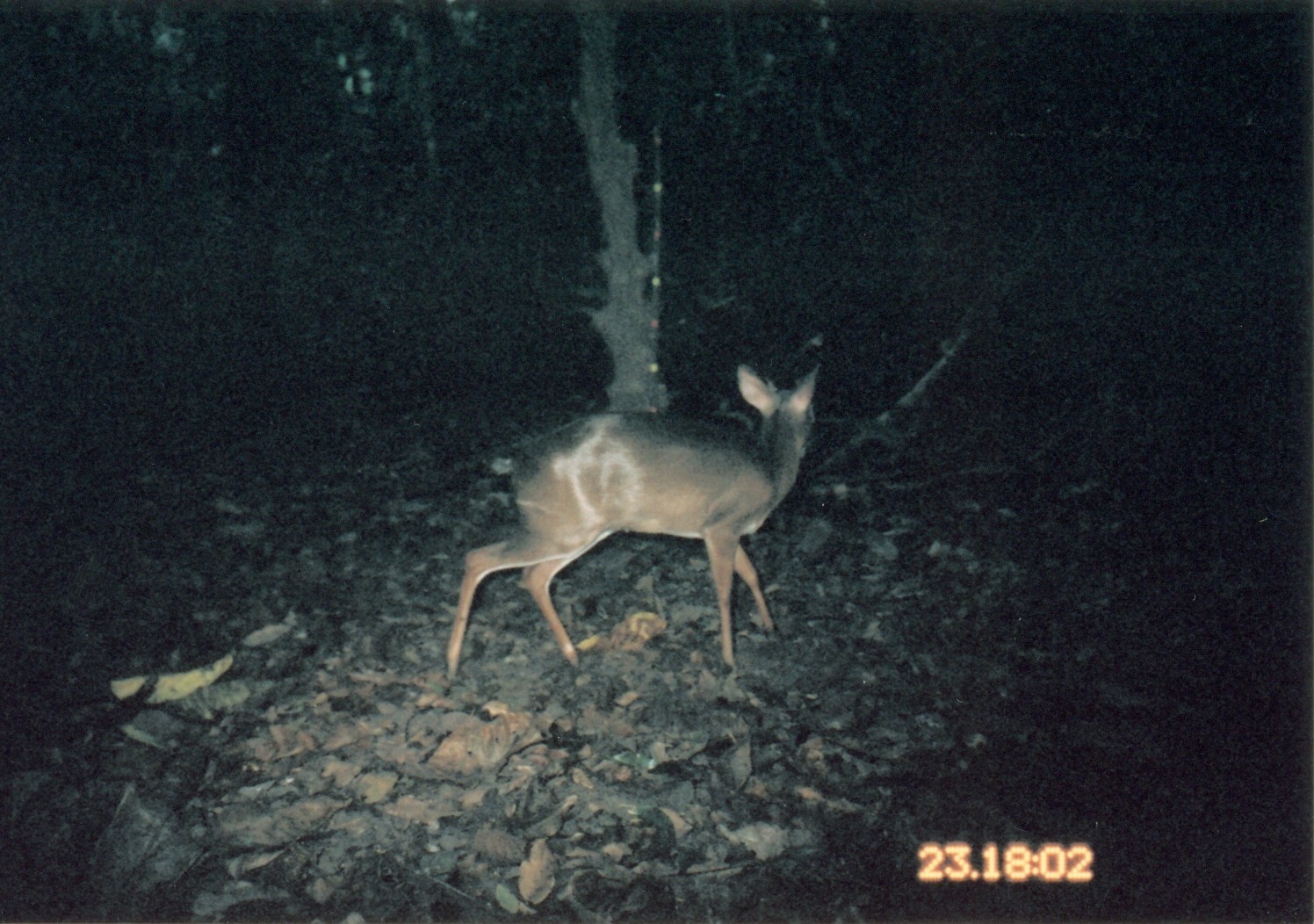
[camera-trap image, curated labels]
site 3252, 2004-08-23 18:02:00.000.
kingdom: Animalia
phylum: Chordata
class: Mammalia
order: Artiodactyla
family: Bovidae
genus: Nesotragus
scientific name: Nesotragus moschatus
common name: suni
Nesotragus moschatus (suni), count 1.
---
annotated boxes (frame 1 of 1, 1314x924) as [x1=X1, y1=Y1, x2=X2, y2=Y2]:
nesotragus moschatus: [x1=441, y1=362, x2=821, y2=687]